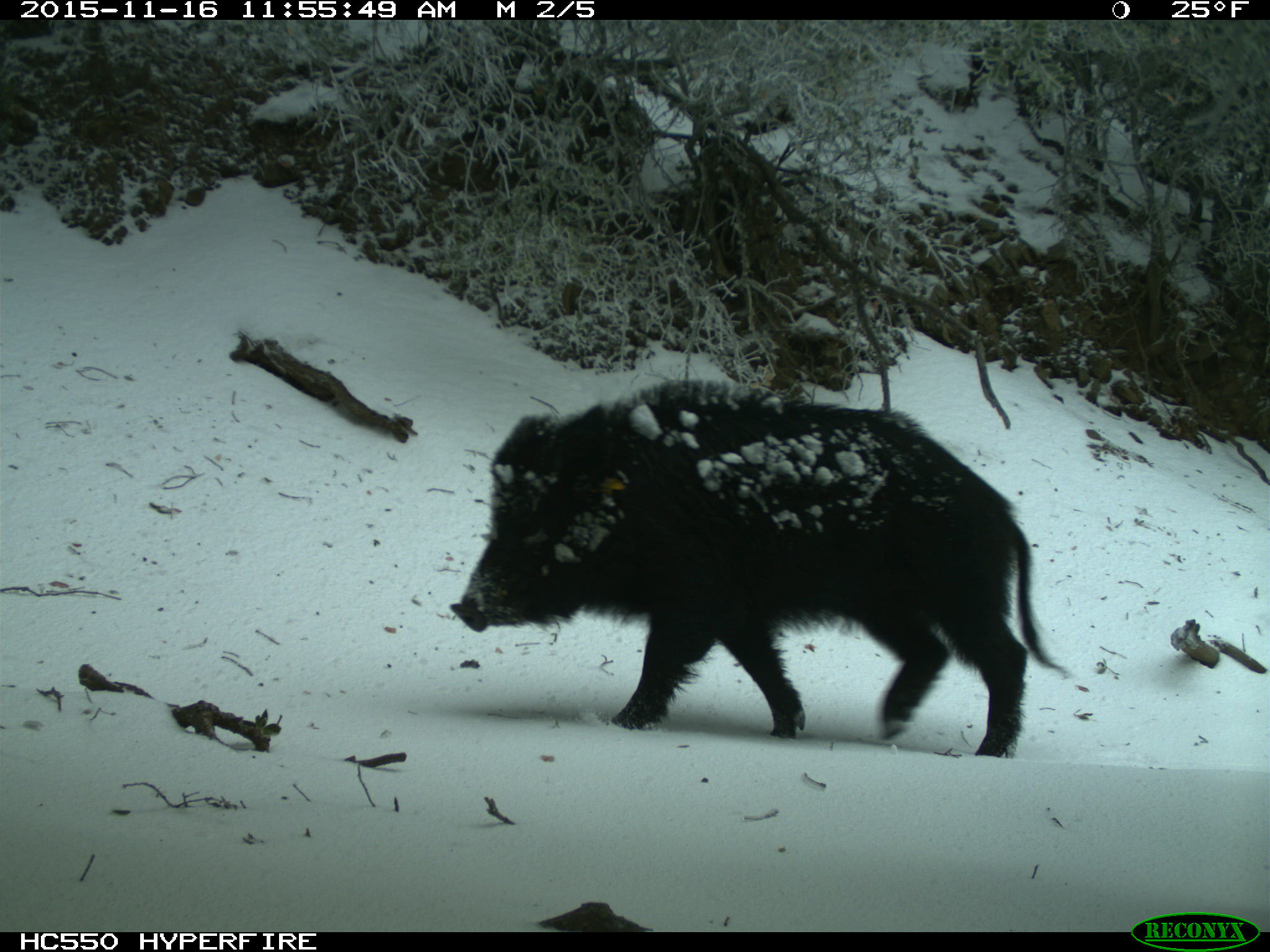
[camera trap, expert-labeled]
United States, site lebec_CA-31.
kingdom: Animalia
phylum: Chordata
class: Mammalia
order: Artiodactyla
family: Suidae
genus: Sus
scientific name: Sus scrofa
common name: wild boar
Sus scrofa (wild boar).